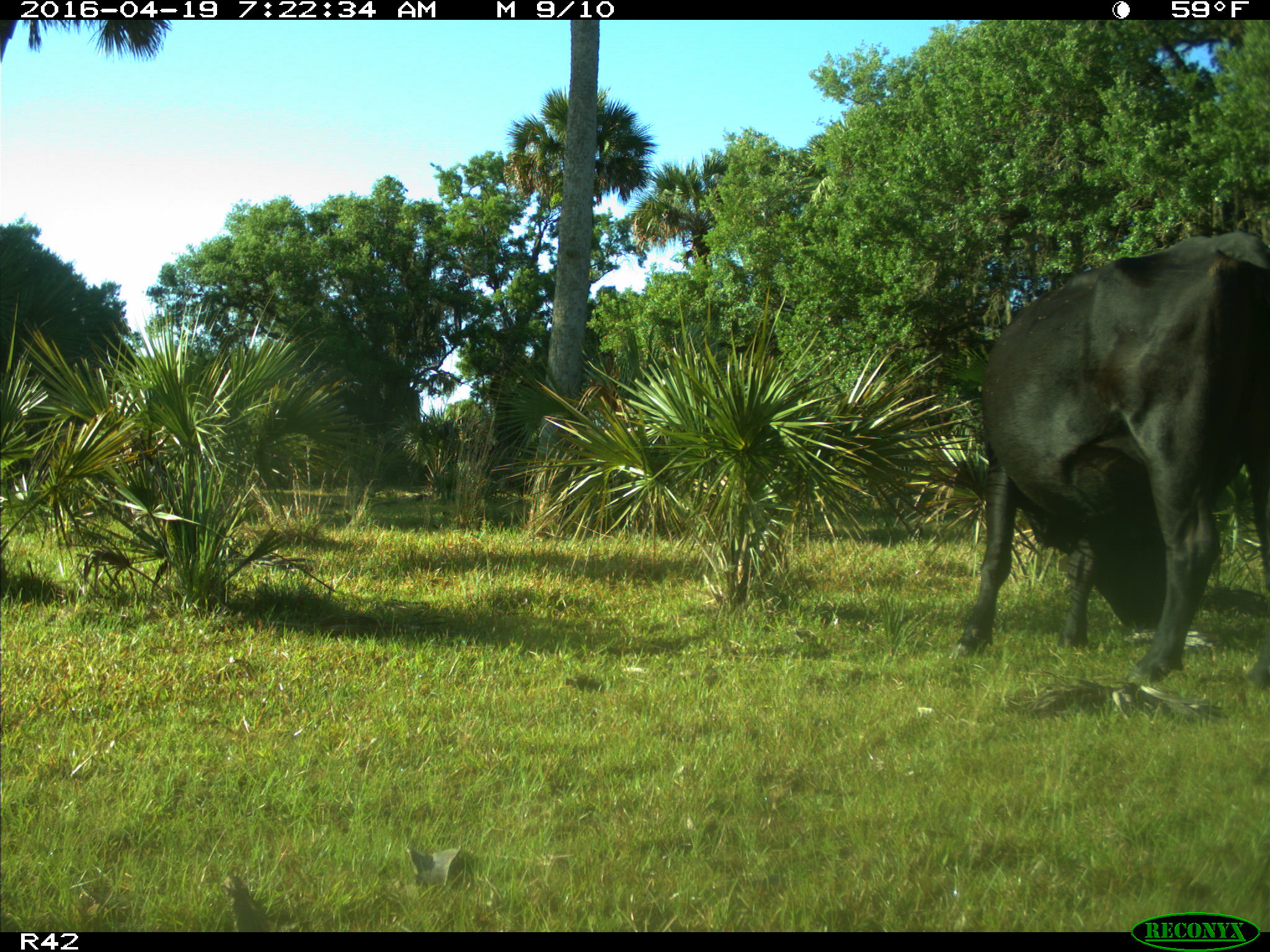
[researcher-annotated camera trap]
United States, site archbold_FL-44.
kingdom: Animalia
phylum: Chordata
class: Mammalia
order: Artiodactyla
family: Bovidae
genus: Bos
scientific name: Bos taurus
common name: domestic cow